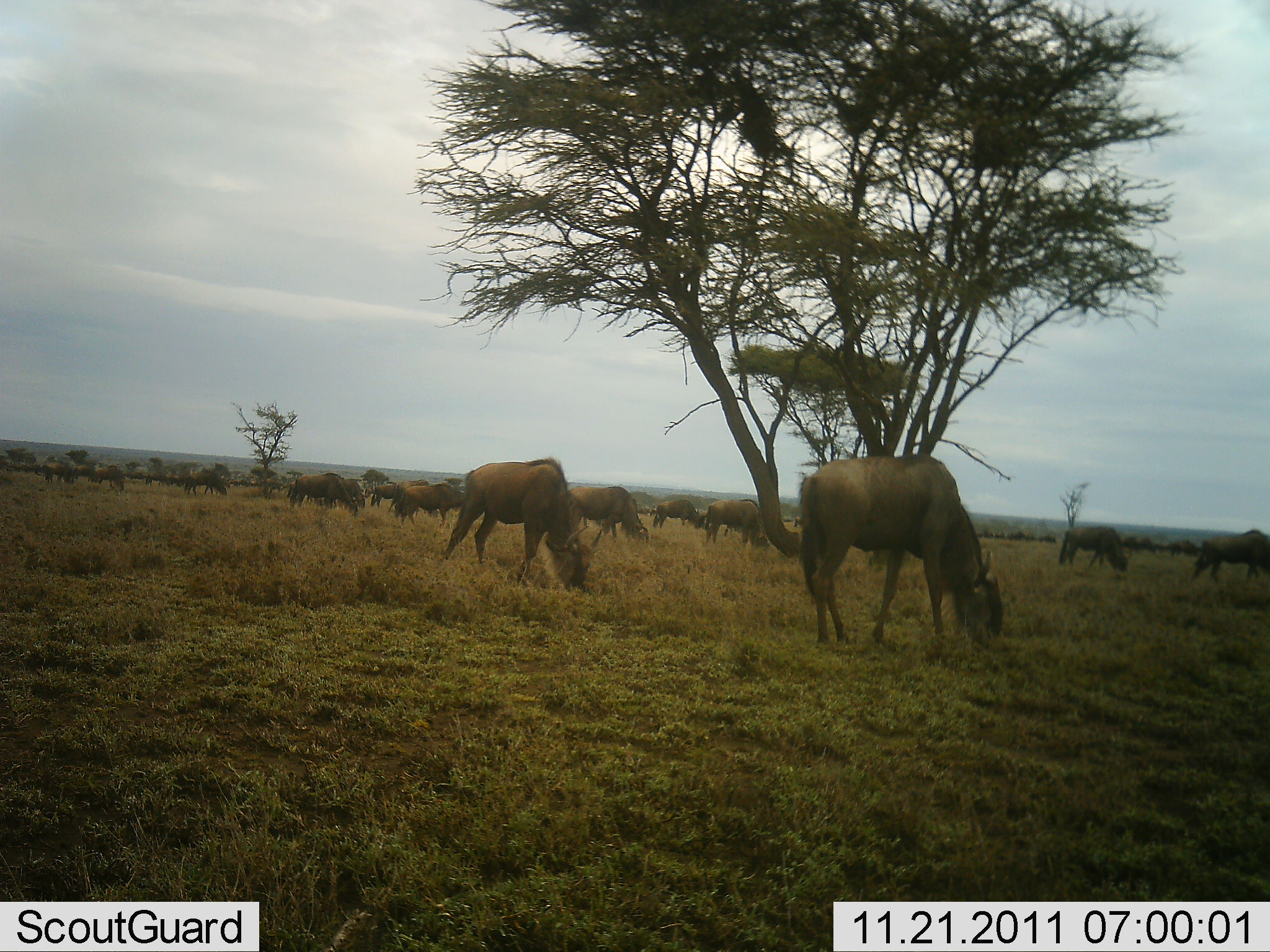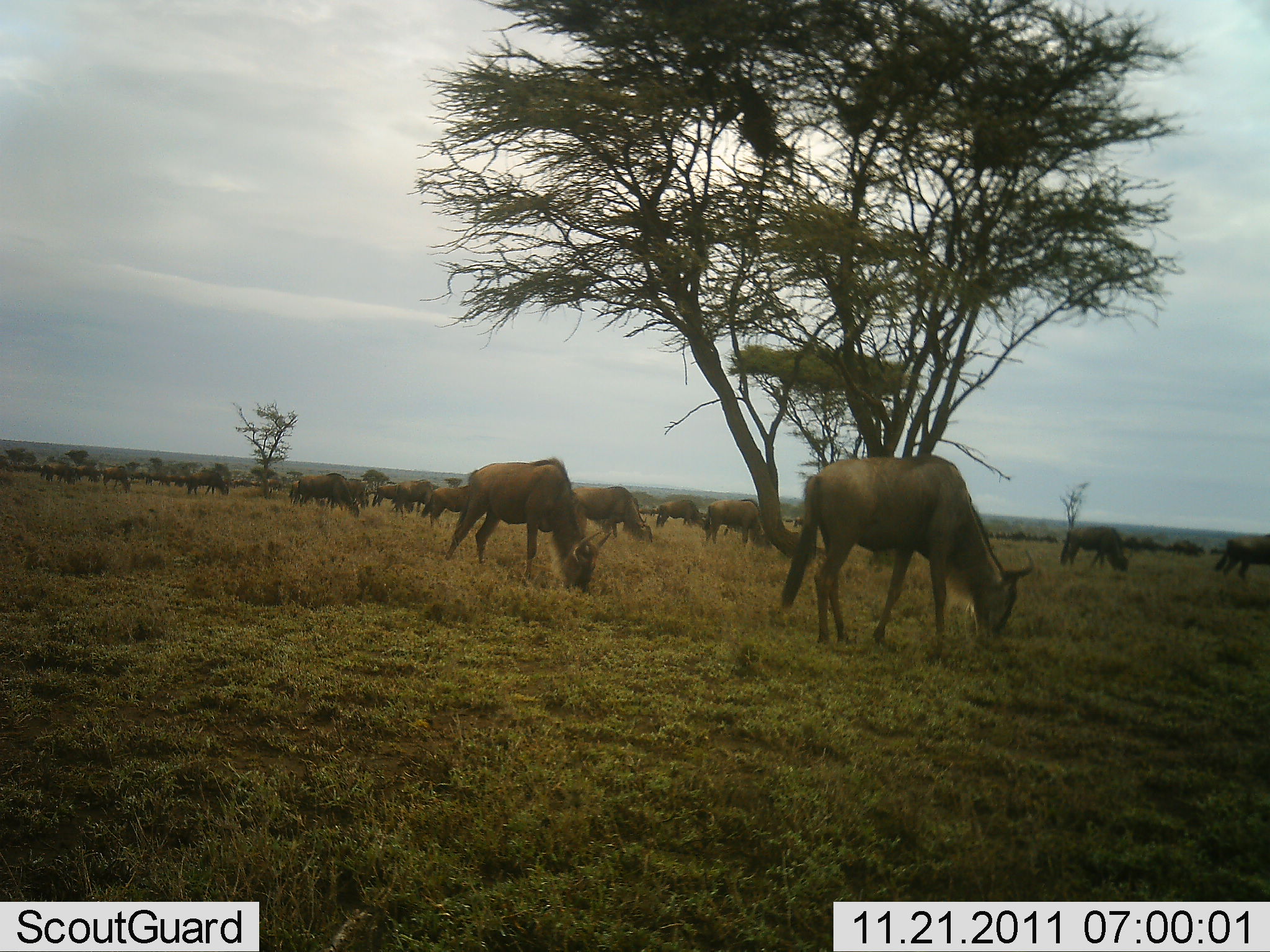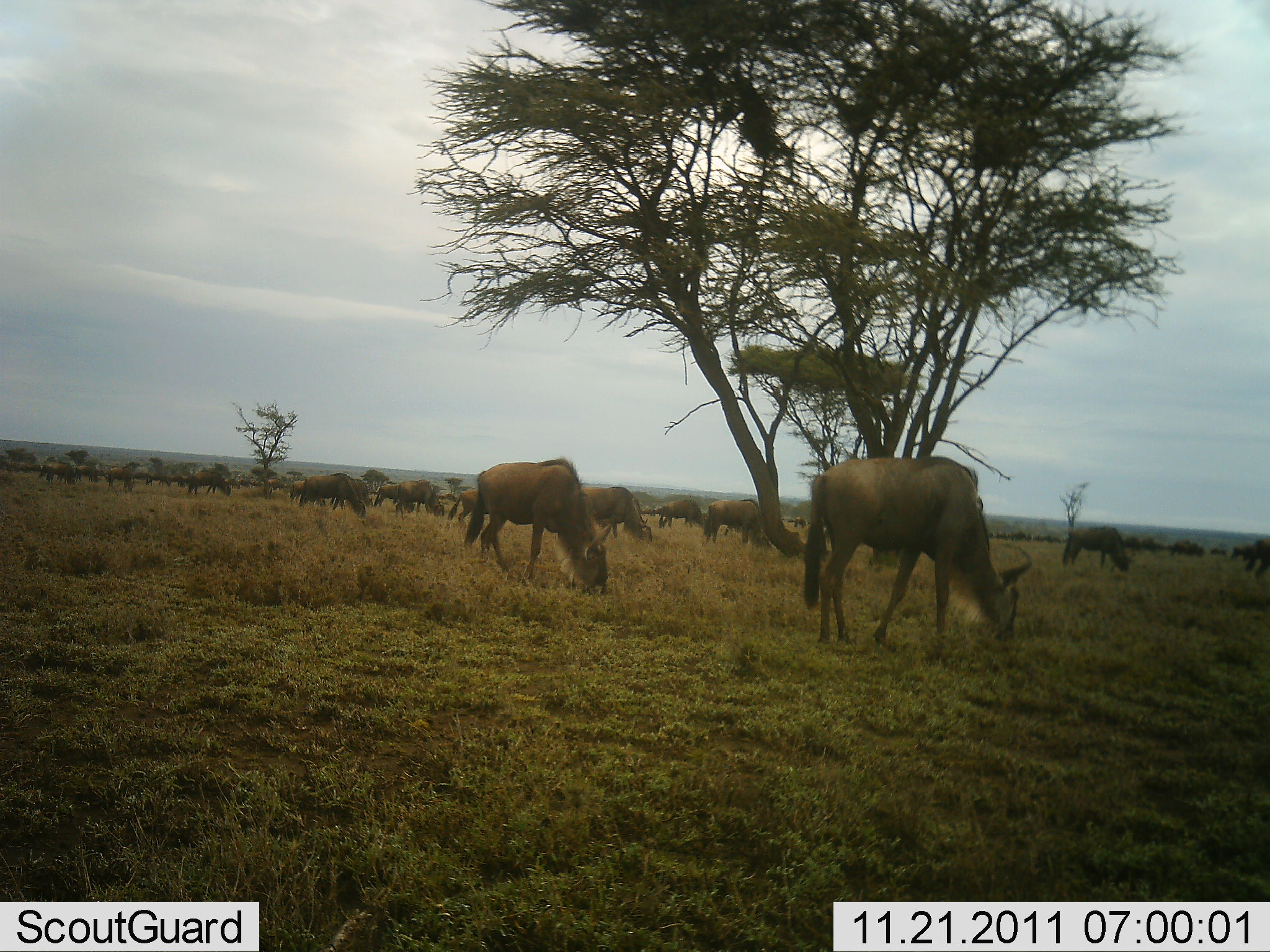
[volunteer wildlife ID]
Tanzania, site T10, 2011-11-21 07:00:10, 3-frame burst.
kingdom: Animalia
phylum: Chordata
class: Mammalia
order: Artiodactyla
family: Bovidae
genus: Connochaetes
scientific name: Connochaetes taurinus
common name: blue wildebeest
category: wildebeest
Wildebeest (blue wildebeest) (Connochaetes taurinus), count 11-50. Behavior (volunteer vote fractions): standing 27%, resting 0%, moving 18%, interacting 0%. Young present (vote fraction): 0%. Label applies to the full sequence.